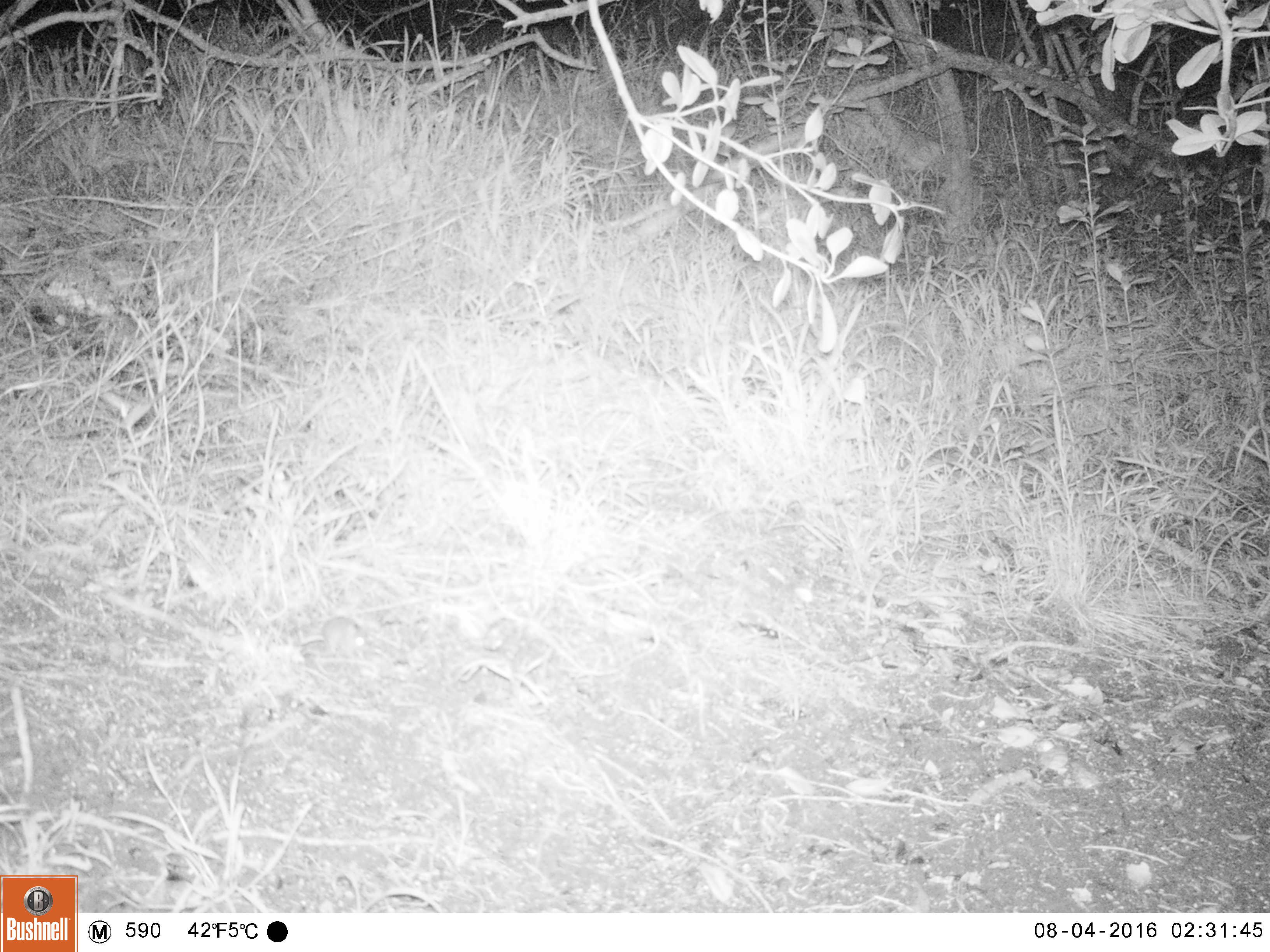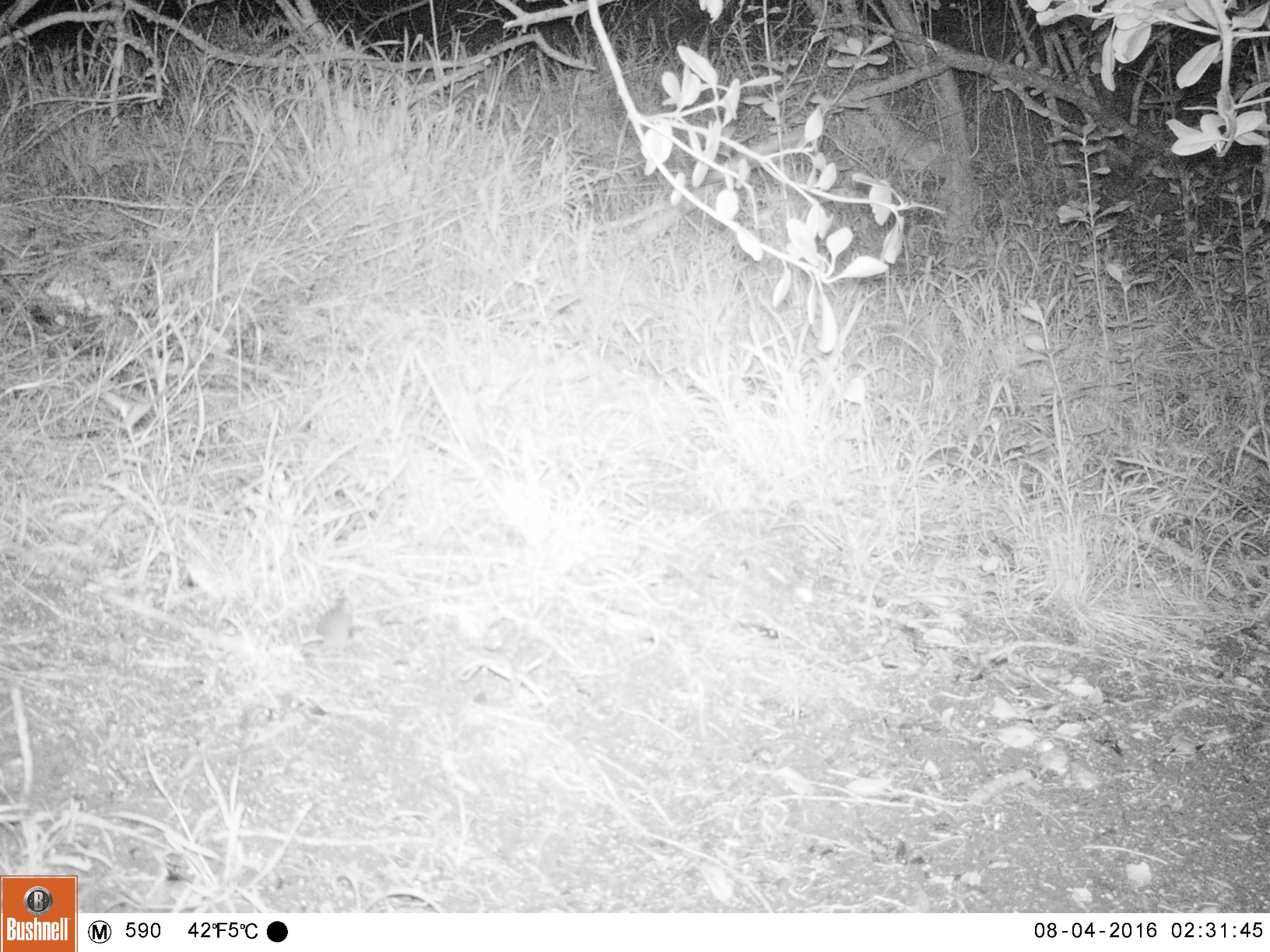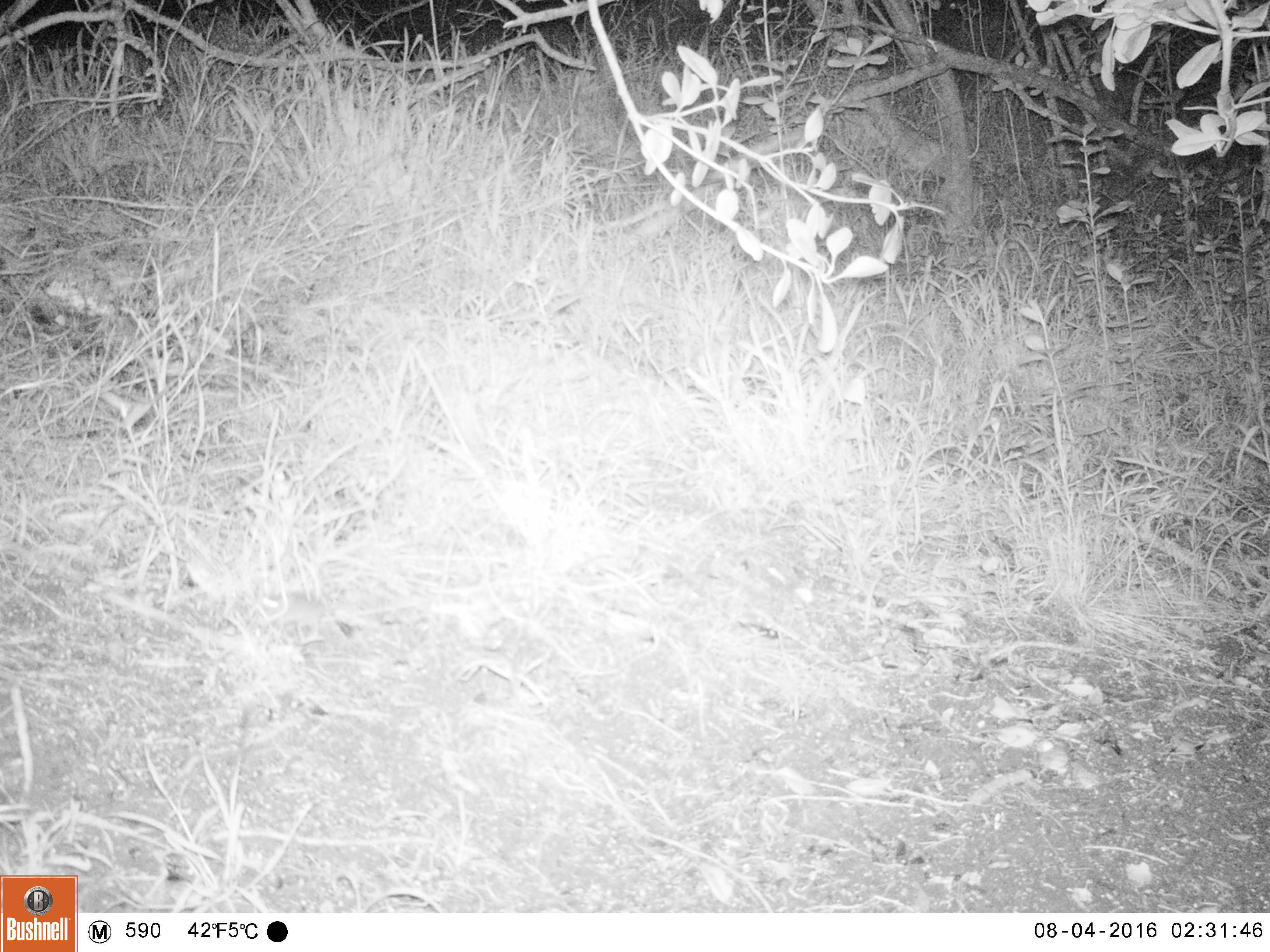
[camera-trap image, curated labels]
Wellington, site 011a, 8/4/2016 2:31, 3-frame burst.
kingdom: Animalia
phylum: Chordata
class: Mammalia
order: Rodentia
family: Muridae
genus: Mus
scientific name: Mus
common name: mouse